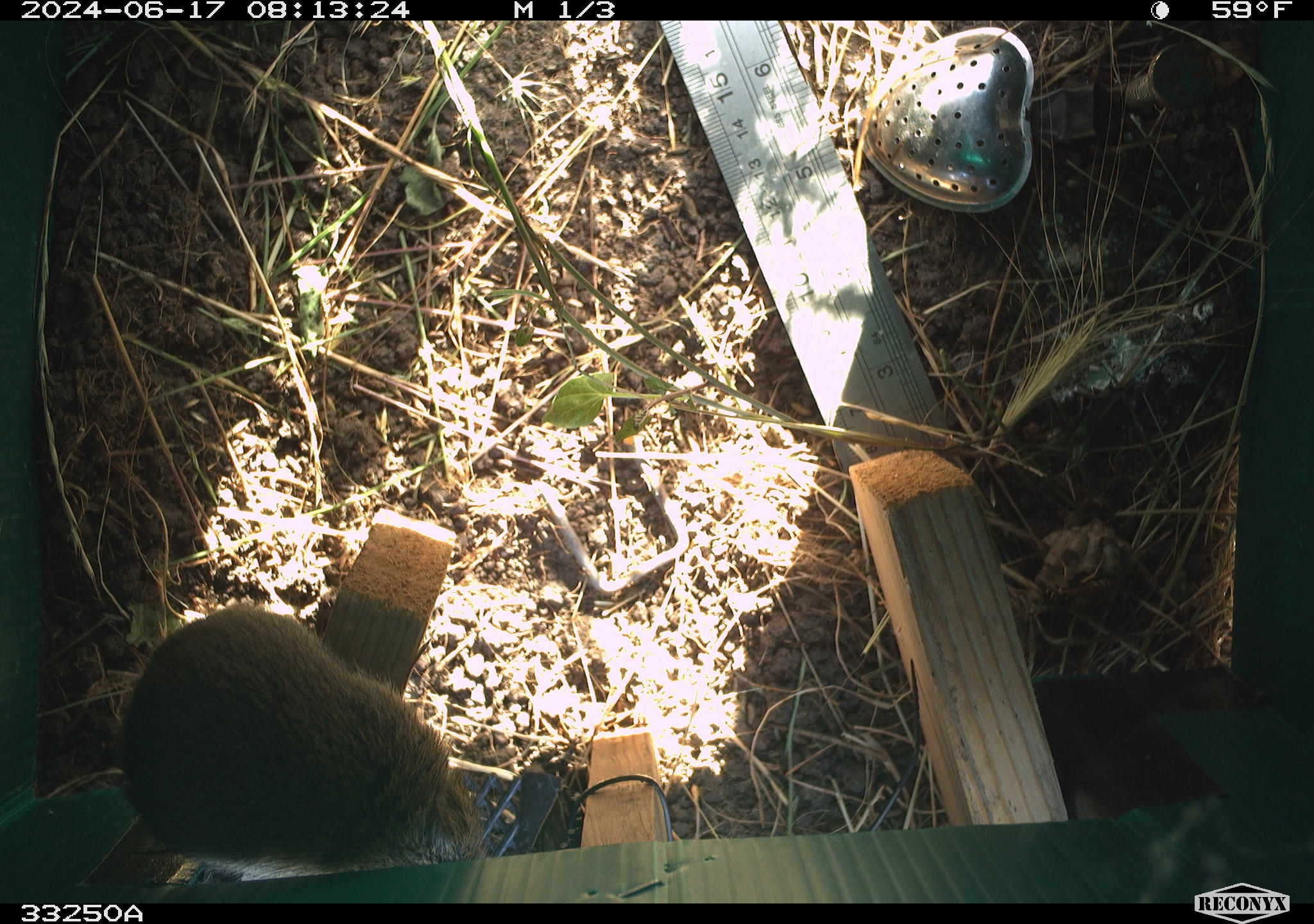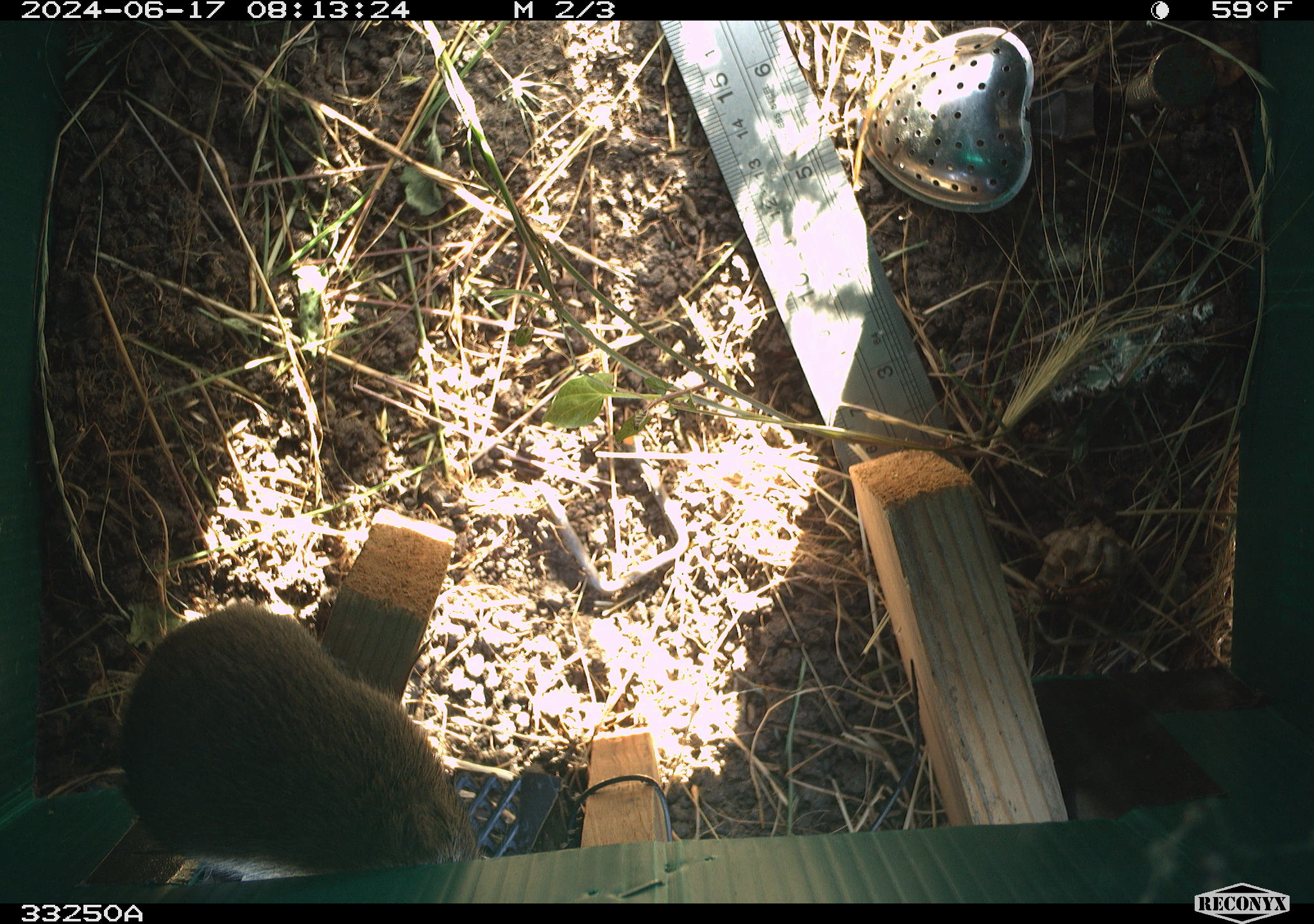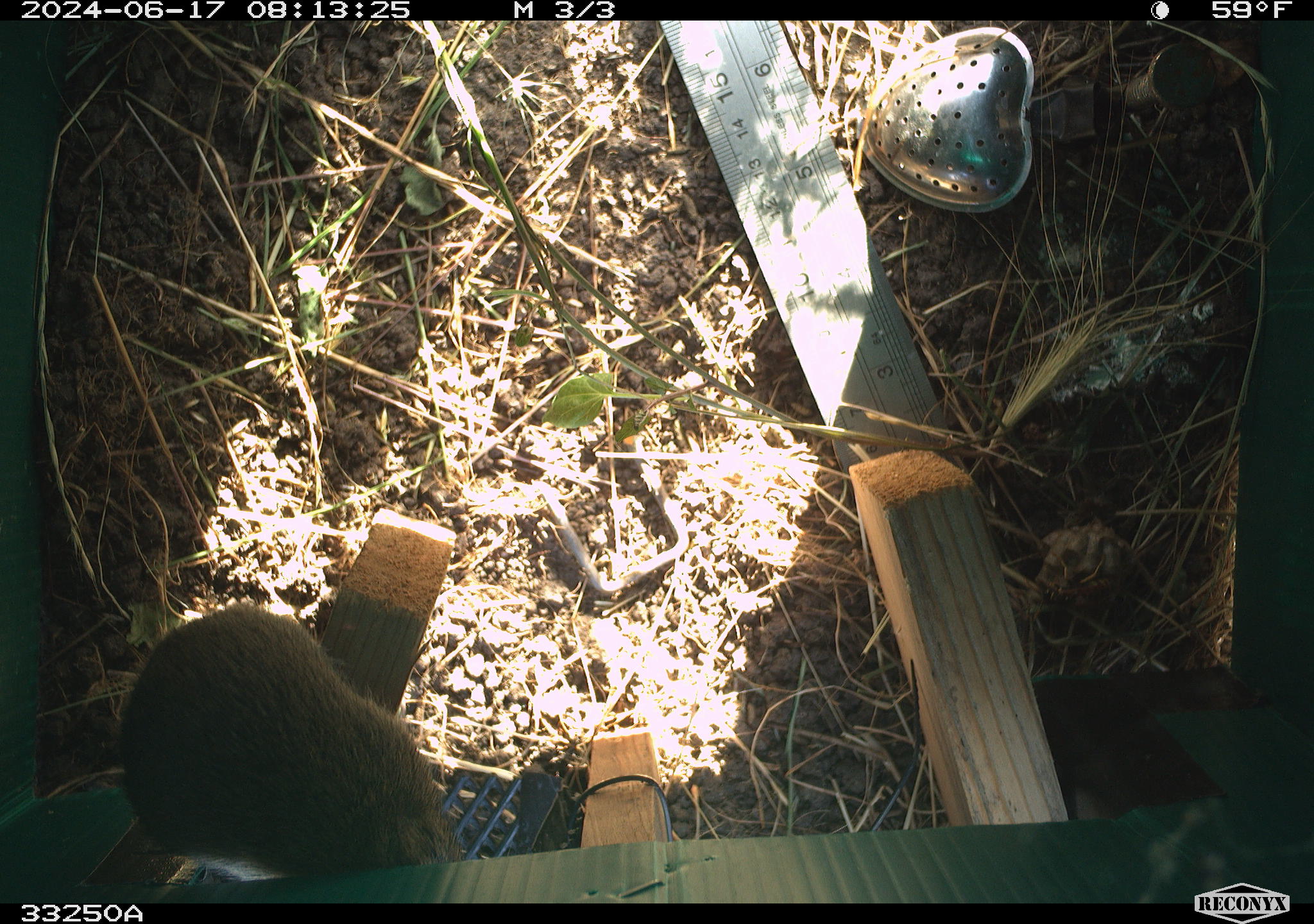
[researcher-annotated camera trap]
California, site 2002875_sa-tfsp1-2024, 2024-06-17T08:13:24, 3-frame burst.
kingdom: Animalia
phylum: Chordata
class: Mammalia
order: Rodentia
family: Cricetidae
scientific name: Arvicolinae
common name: voles, lemmings, and muskrats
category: arvicolinae subfamily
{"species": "arvicolinae subfamily (voles, lemmings, and muskrats) (Arvicolinae)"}